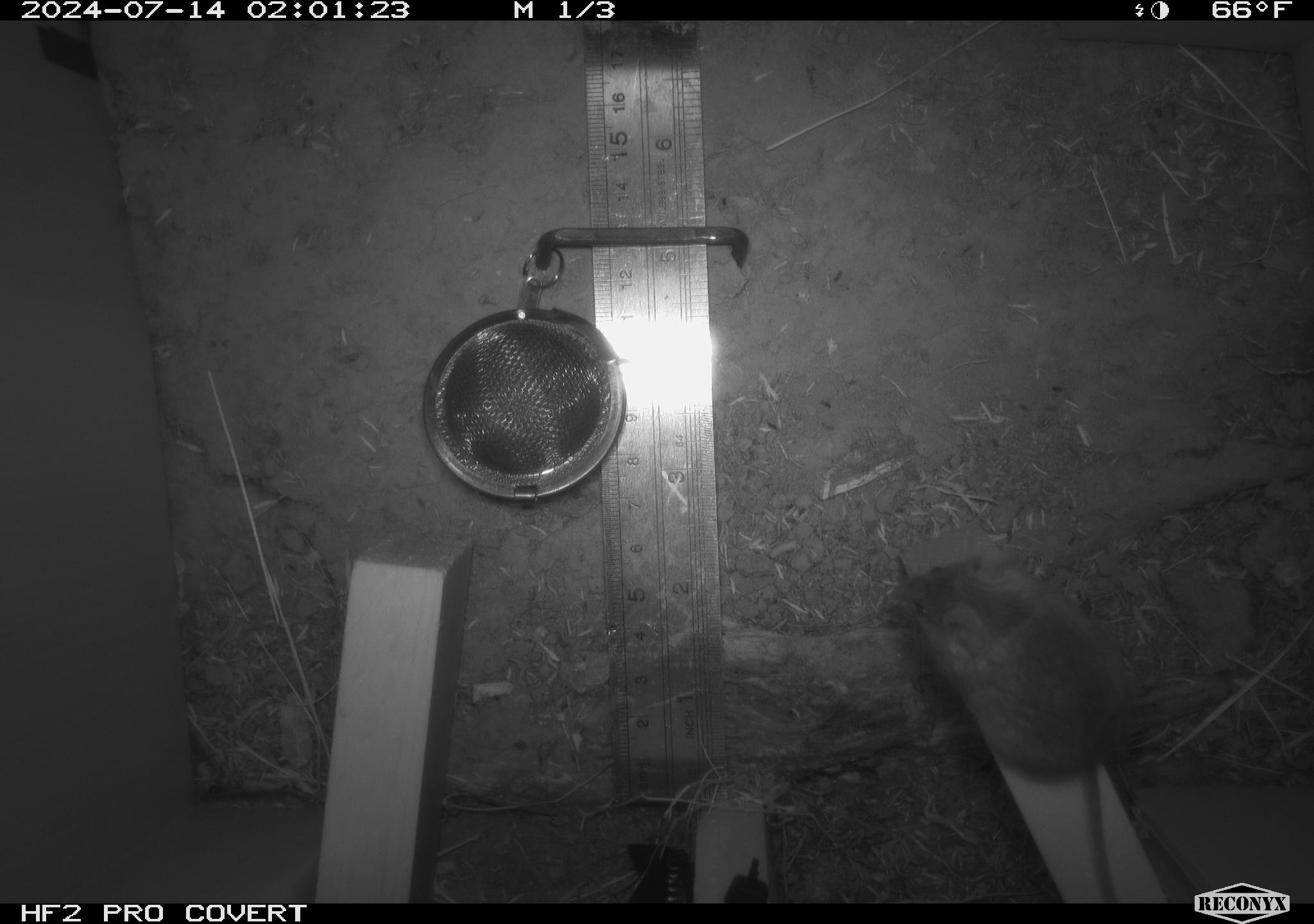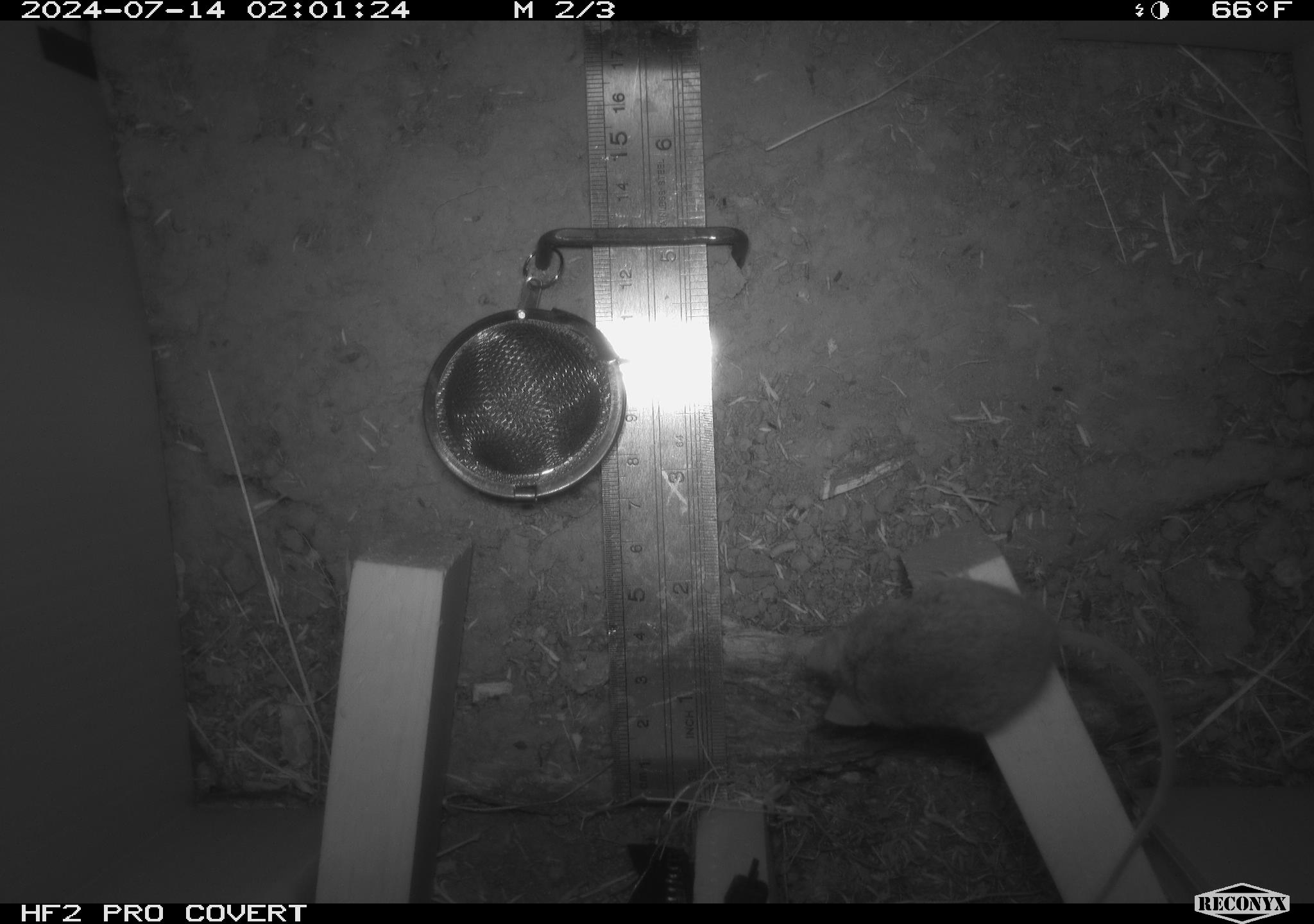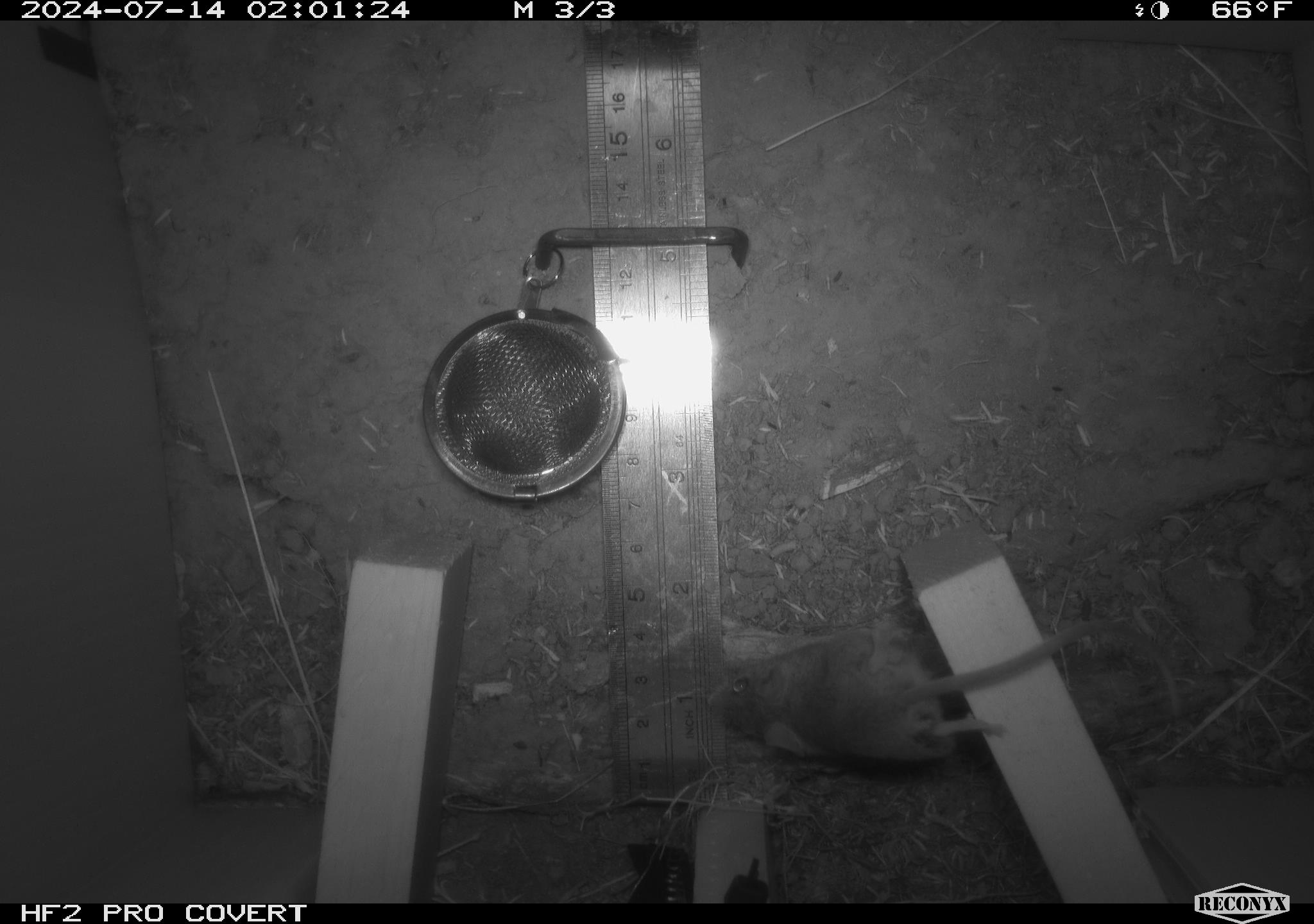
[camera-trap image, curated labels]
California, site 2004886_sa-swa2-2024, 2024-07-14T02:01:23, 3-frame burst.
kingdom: Animalia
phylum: Chordata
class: Mammalia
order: Rodentia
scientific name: Rodentia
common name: mouse species